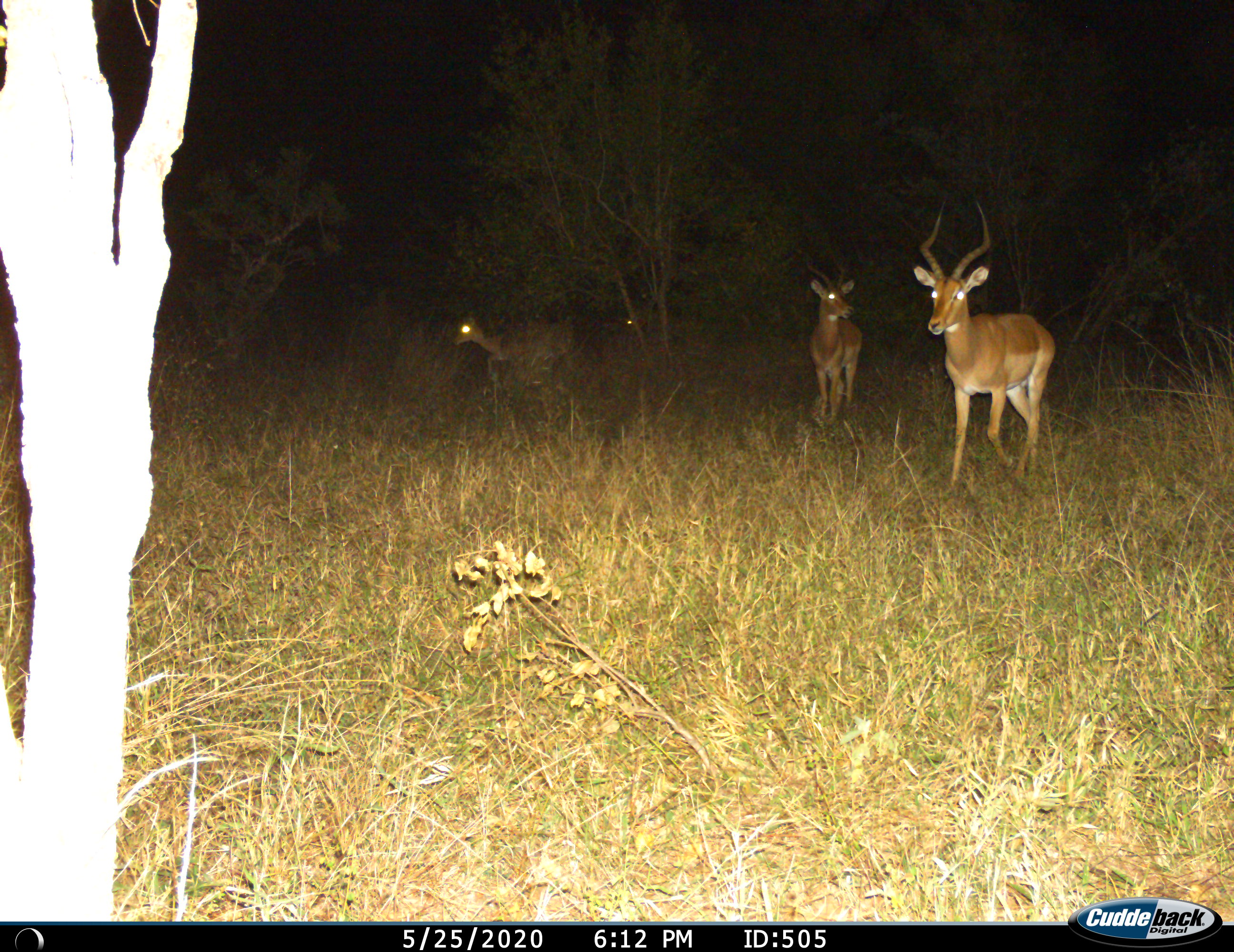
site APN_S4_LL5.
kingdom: Animalia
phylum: Chordata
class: Mammalia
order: Artiodactyla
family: Bovidae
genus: Aepyceros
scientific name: Aepyceros melampus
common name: impala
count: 4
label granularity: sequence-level